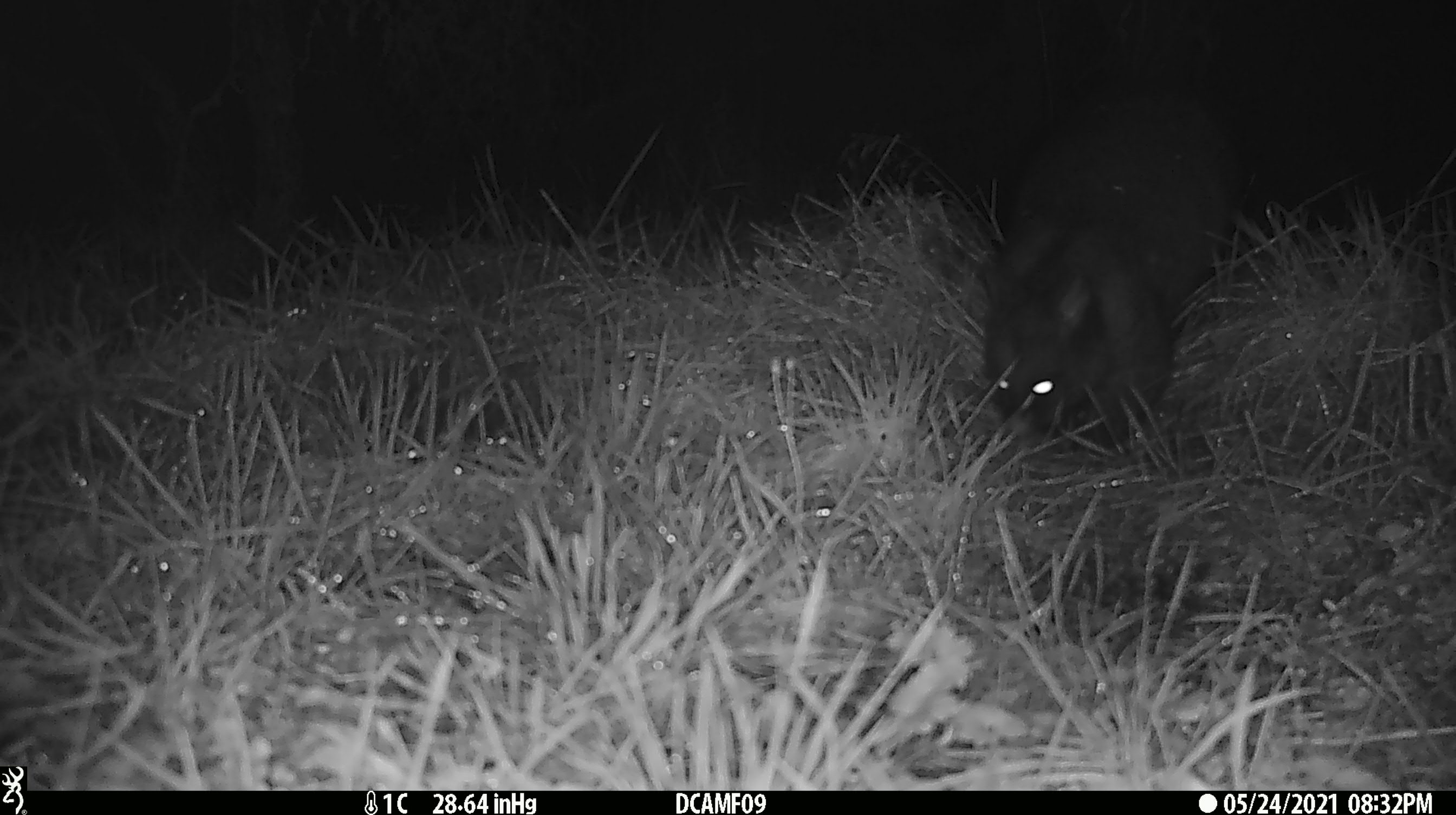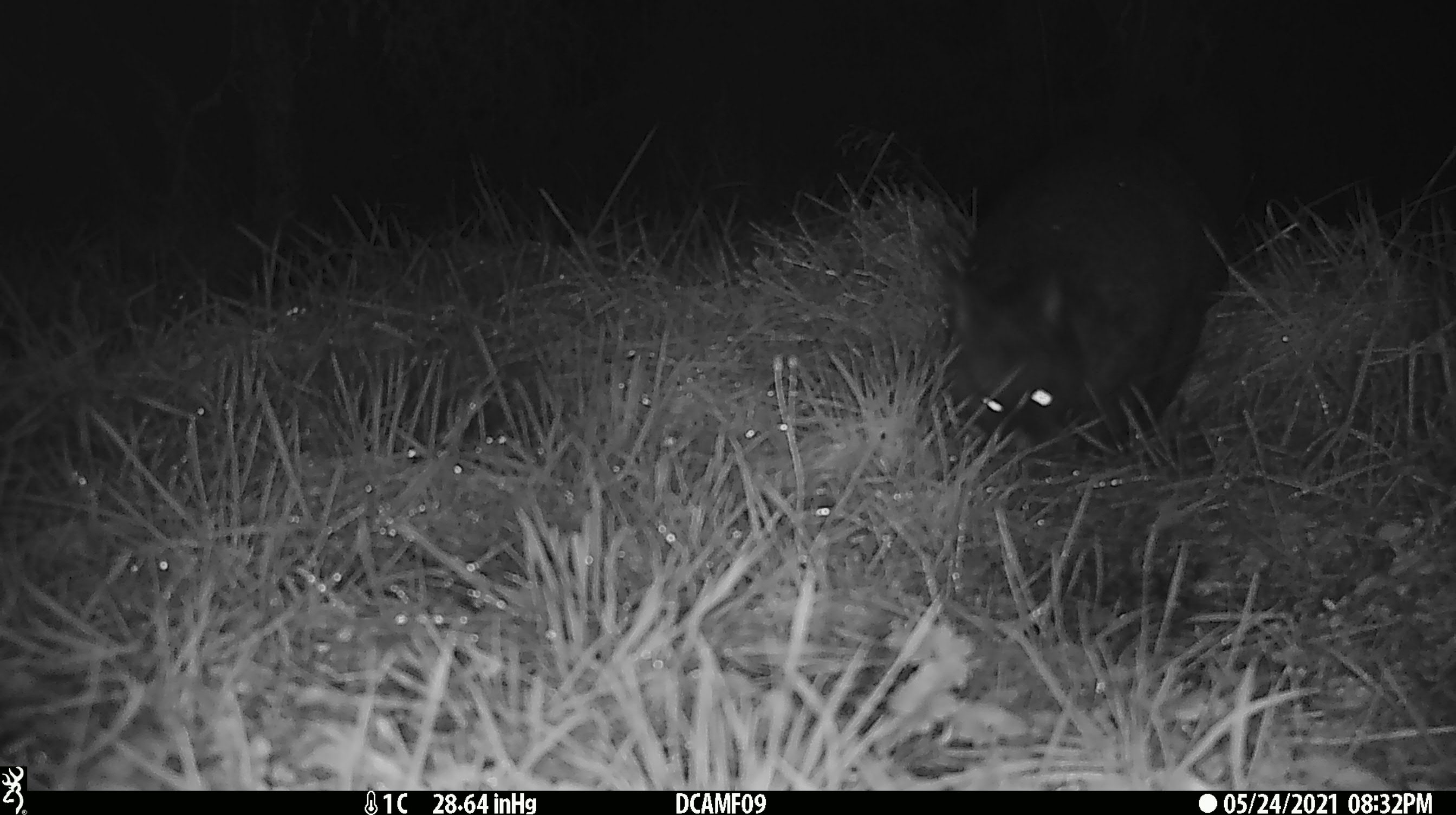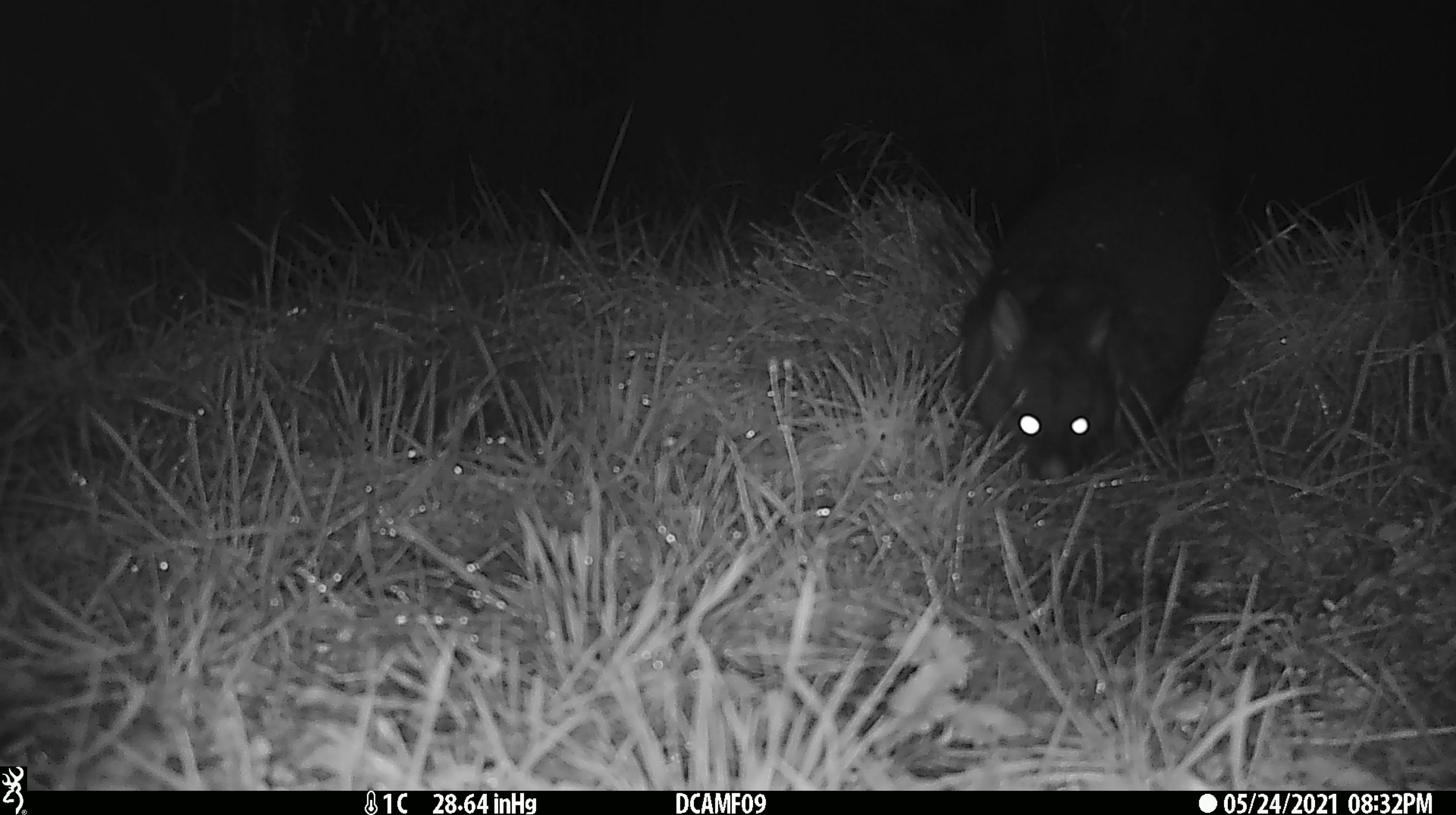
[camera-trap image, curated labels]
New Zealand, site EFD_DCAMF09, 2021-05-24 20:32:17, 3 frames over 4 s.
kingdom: Animalia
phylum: Chordata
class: Mammalia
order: Diprotodontia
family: Phalangeridae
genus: Trichosurus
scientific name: Trichosurus vulpecula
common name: common brushtail possum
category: possum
Possum (common brushtail possum) (Trichosurus vulpecula).